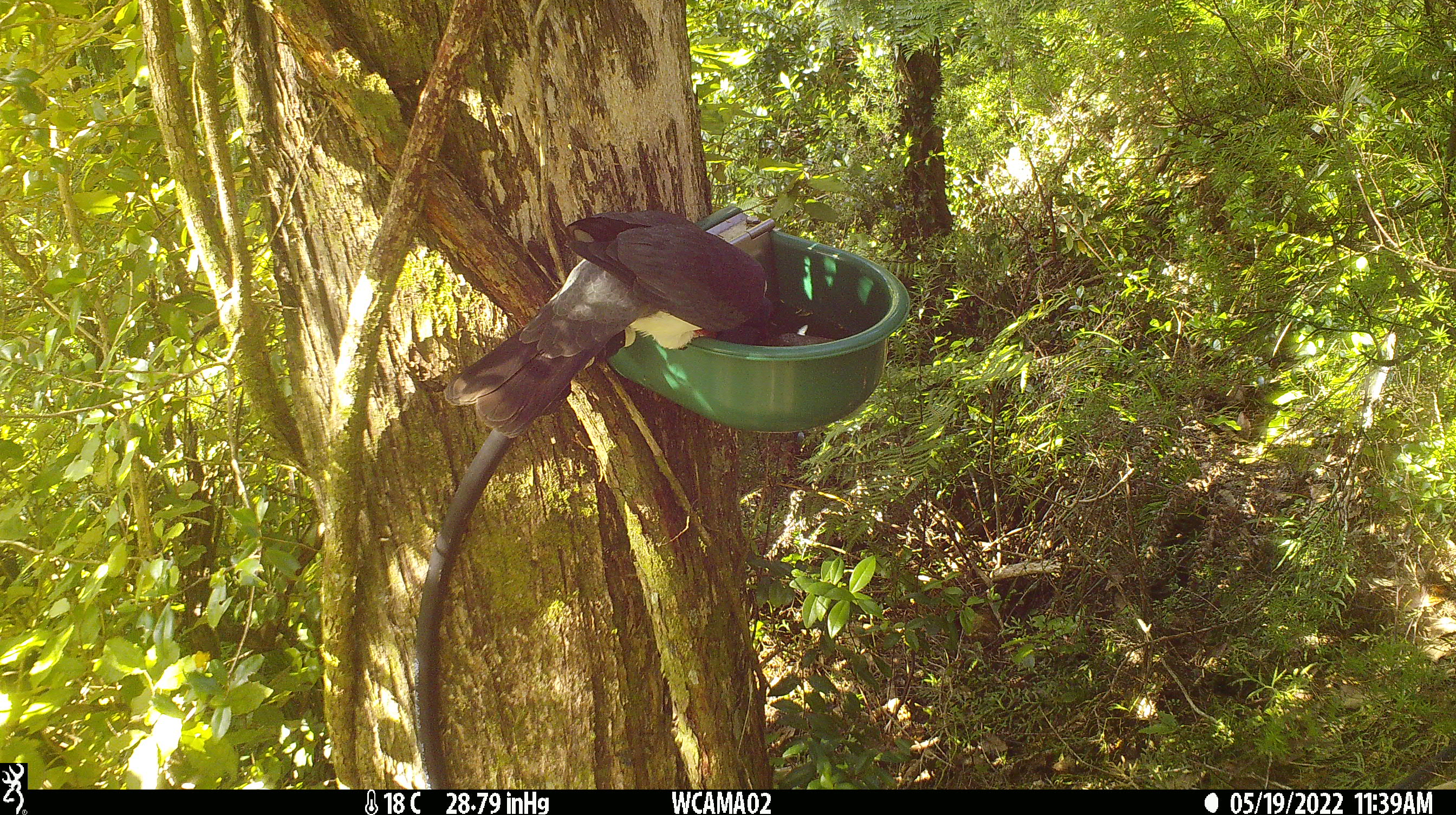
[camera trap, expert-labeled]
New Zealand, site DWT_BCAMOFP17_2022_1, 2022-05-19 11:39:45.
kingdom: Animalia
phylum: Chordata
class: Aves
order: Columbiformes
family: Columbidae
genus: Hemiphaga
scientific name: Hemiphaga novaeseelandiae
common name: new zealand pigeon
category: kereru